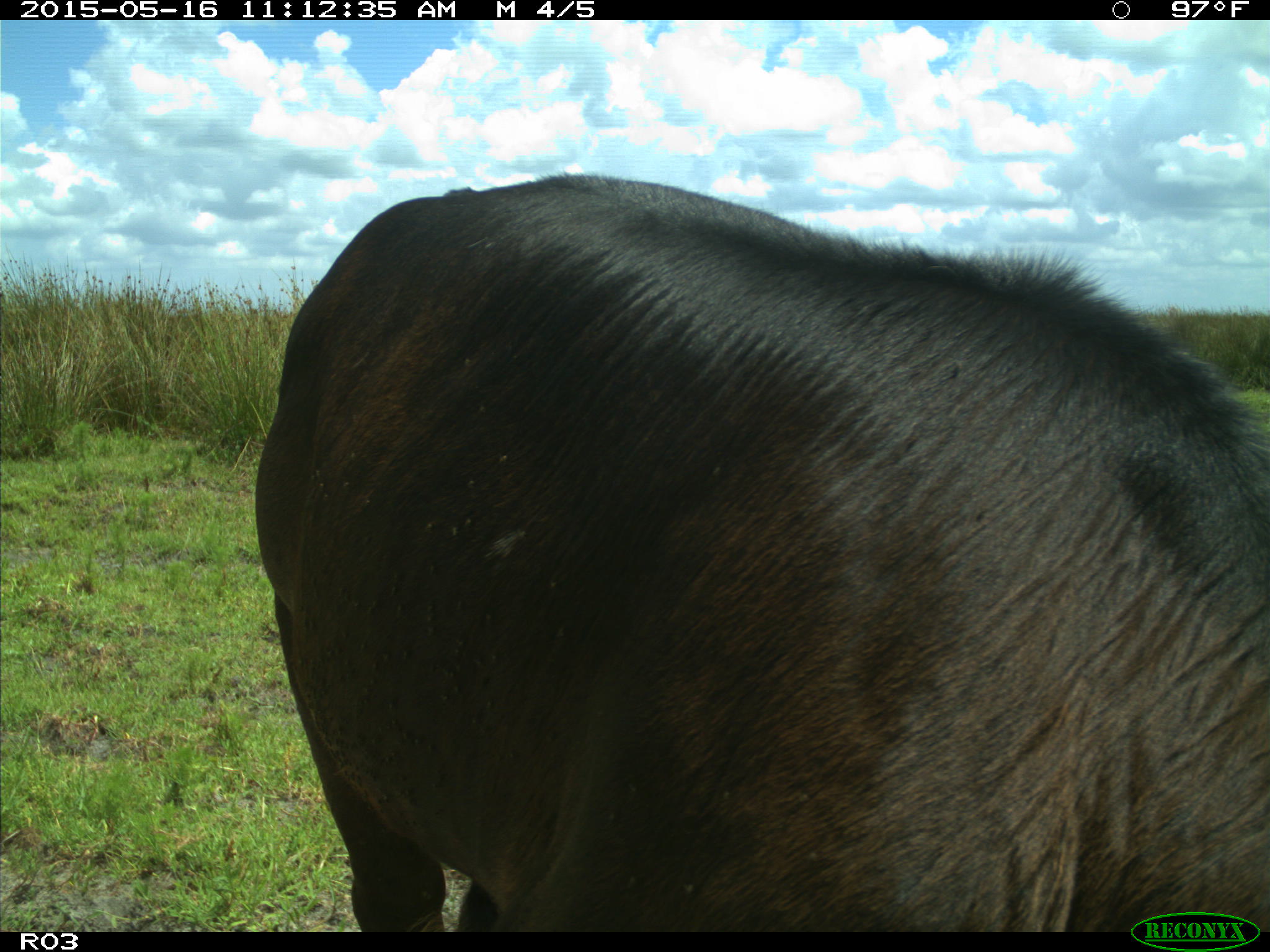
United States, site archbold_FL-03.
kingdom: Animalia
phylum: Chordata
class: Mammalia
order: Artiodactyla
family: Bovidae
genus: Bos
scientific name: Bos taurus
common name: domestic cow